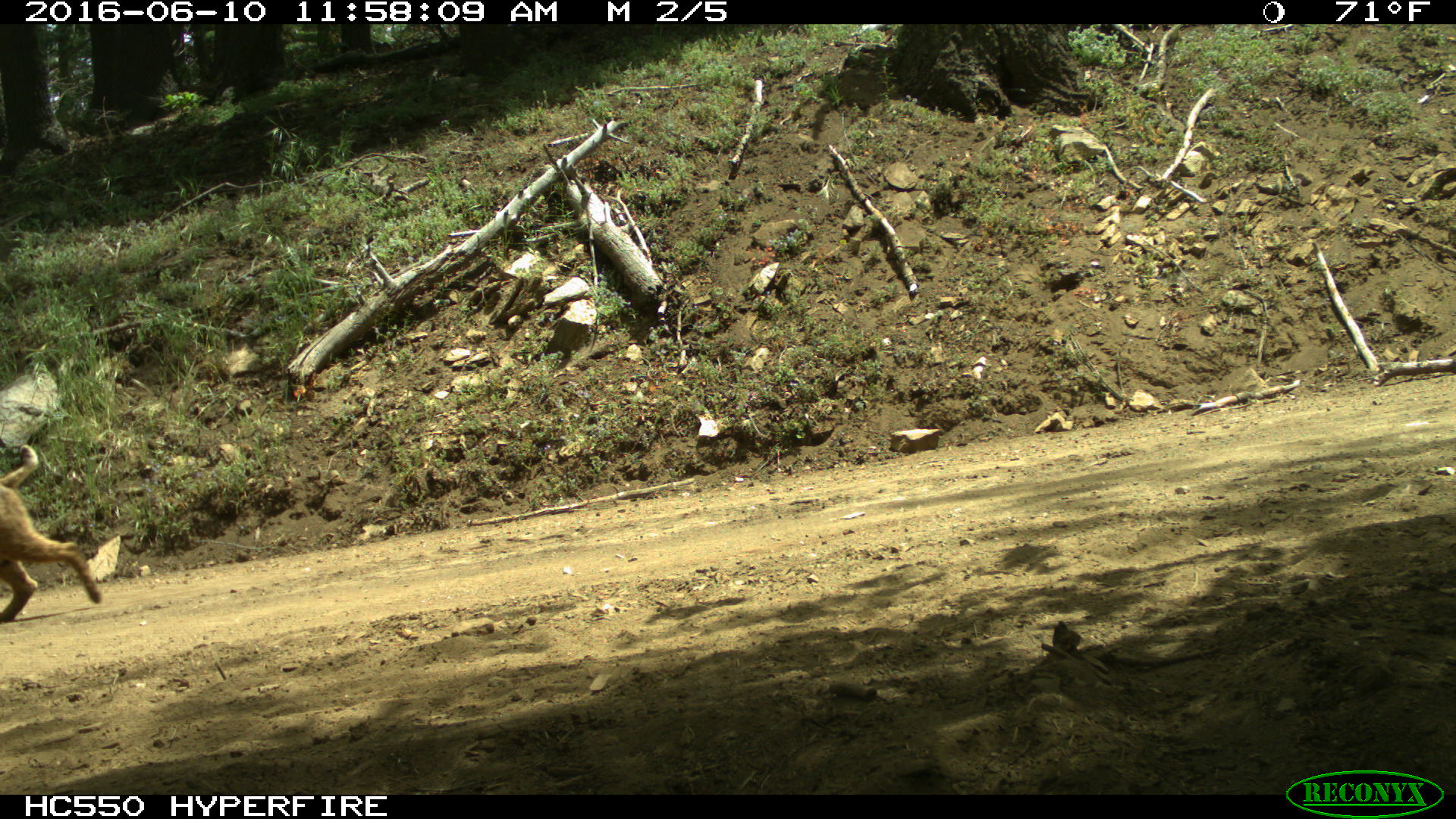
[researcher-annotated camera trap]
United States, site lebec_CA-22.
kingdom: Animalia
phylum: Chordata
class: Mammalia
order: Carnivora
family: Felidae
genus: Lynx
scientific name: Lynx rufus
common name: bobcat